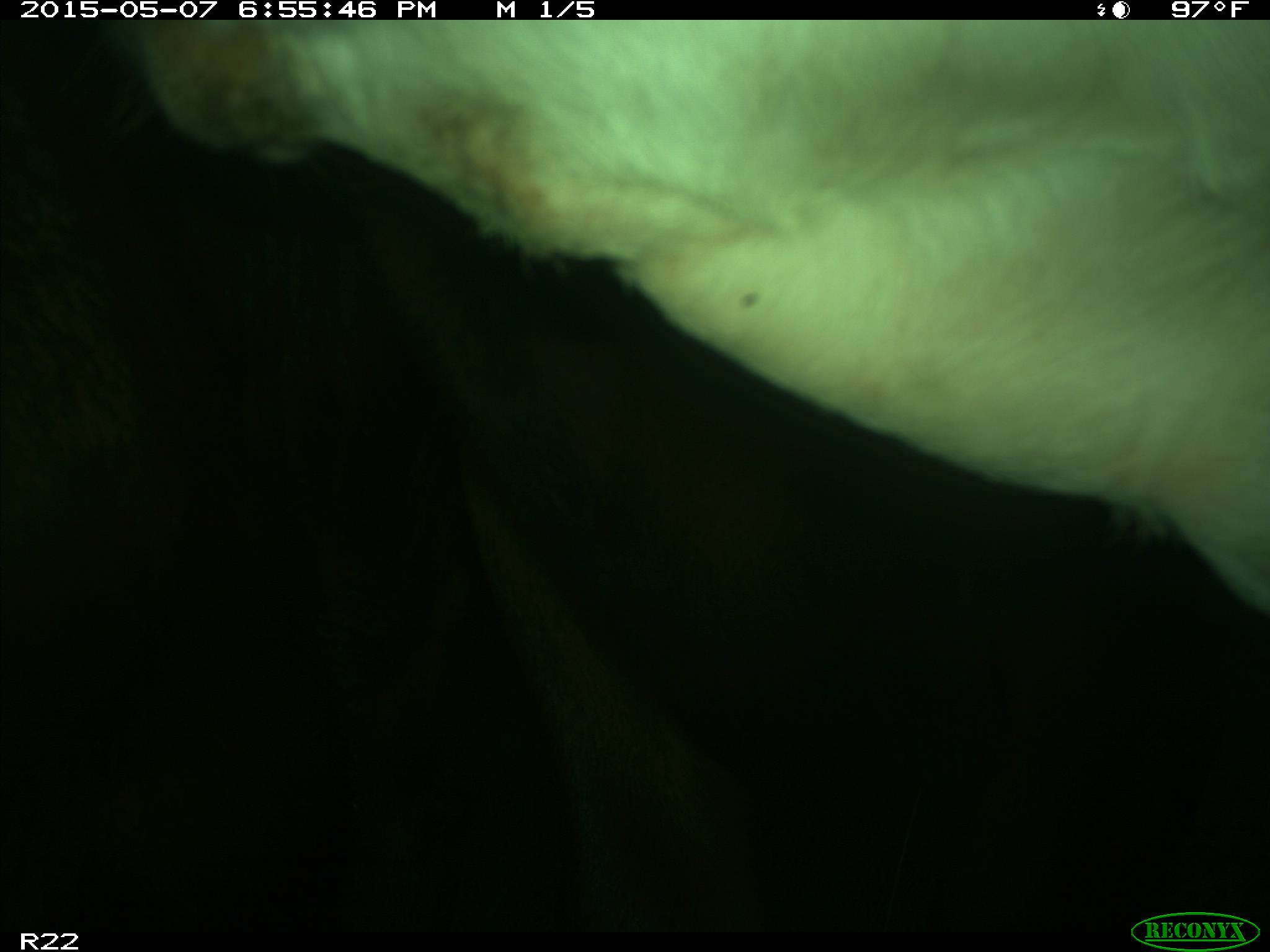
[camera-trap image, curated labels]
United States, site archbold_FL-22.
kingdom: Animalia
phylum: Chordata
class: Mammalia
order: Artiodactyla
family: Bovidae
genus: Bos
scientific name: Bos taurus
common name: domestic cow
Bos taurus (domestic cow).